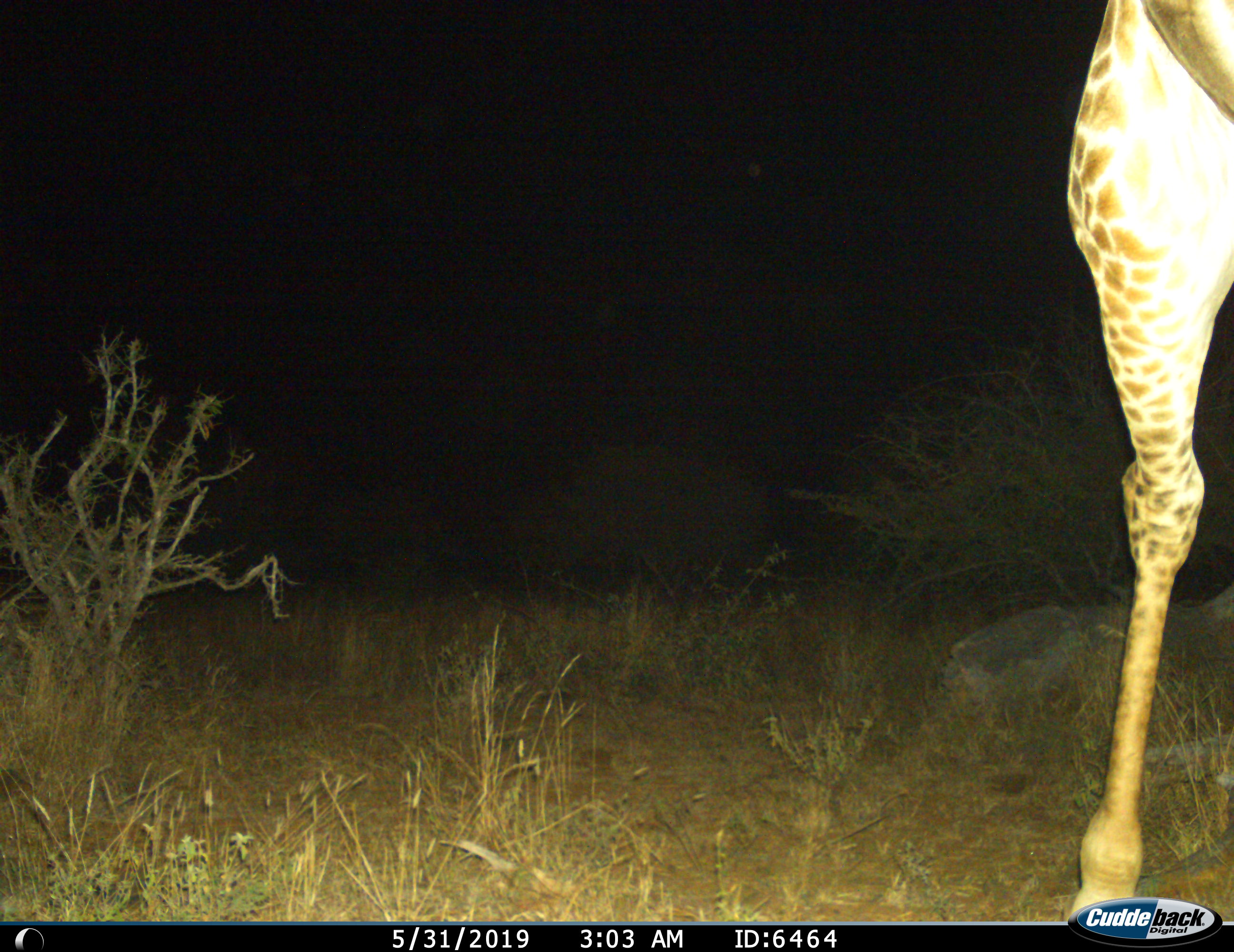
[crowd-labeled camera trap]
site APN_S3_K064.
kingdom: Animalia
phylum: Chordata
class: Mammalia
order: Artiodactyla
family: Giraffidae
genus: Giraffa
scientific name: Giraffa camelopardalis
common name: giraffe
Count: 1.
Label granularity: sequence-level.